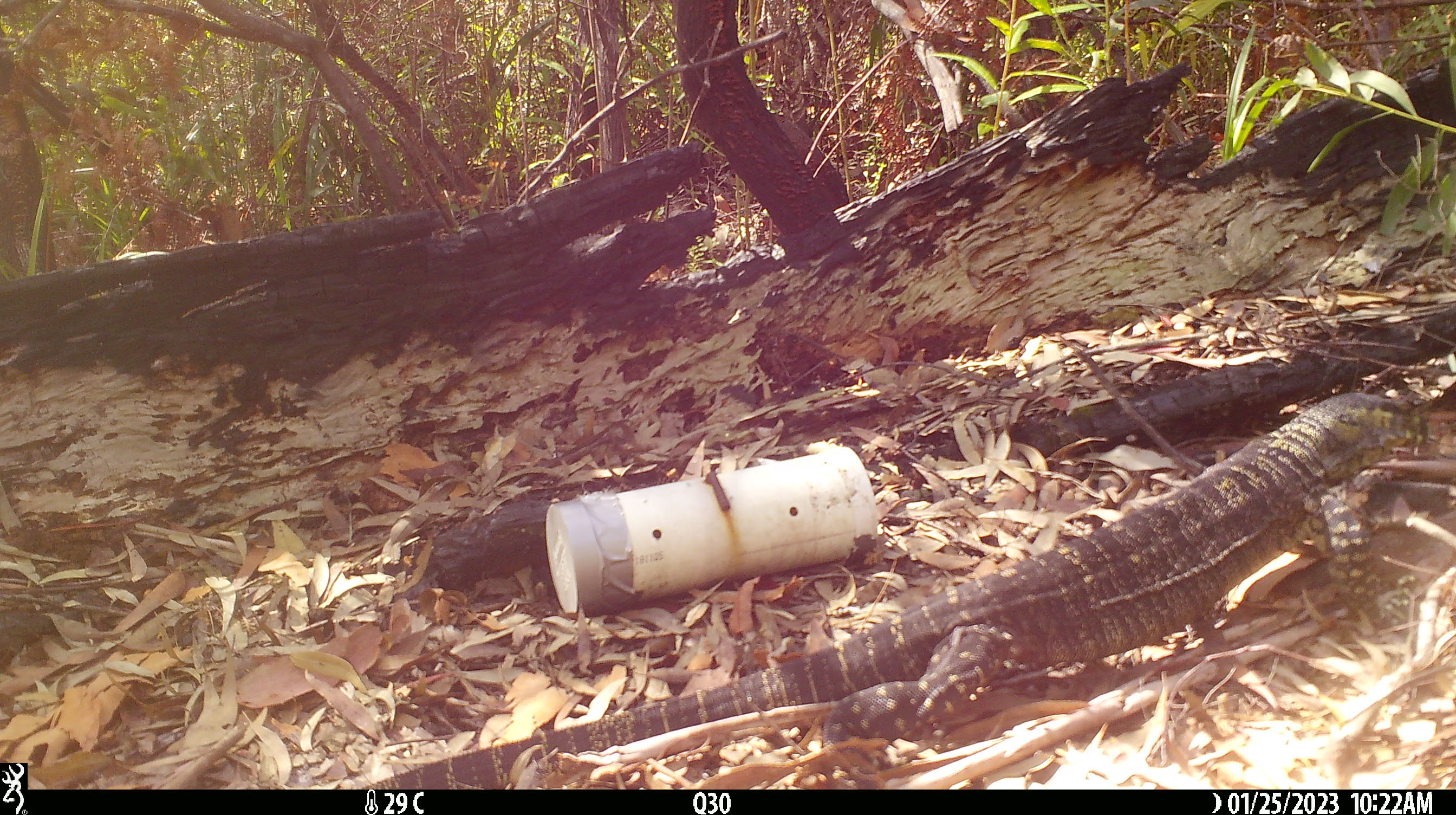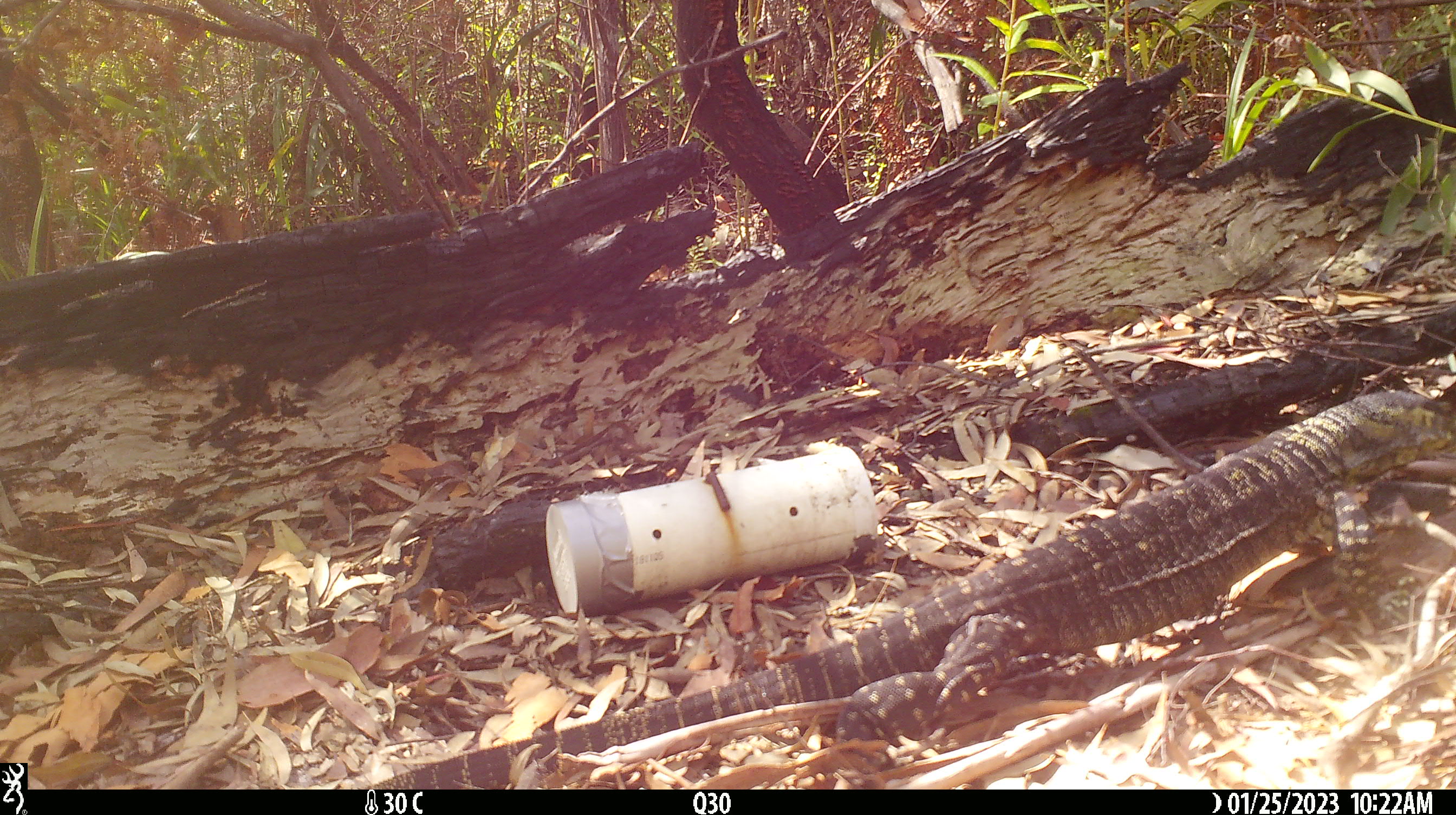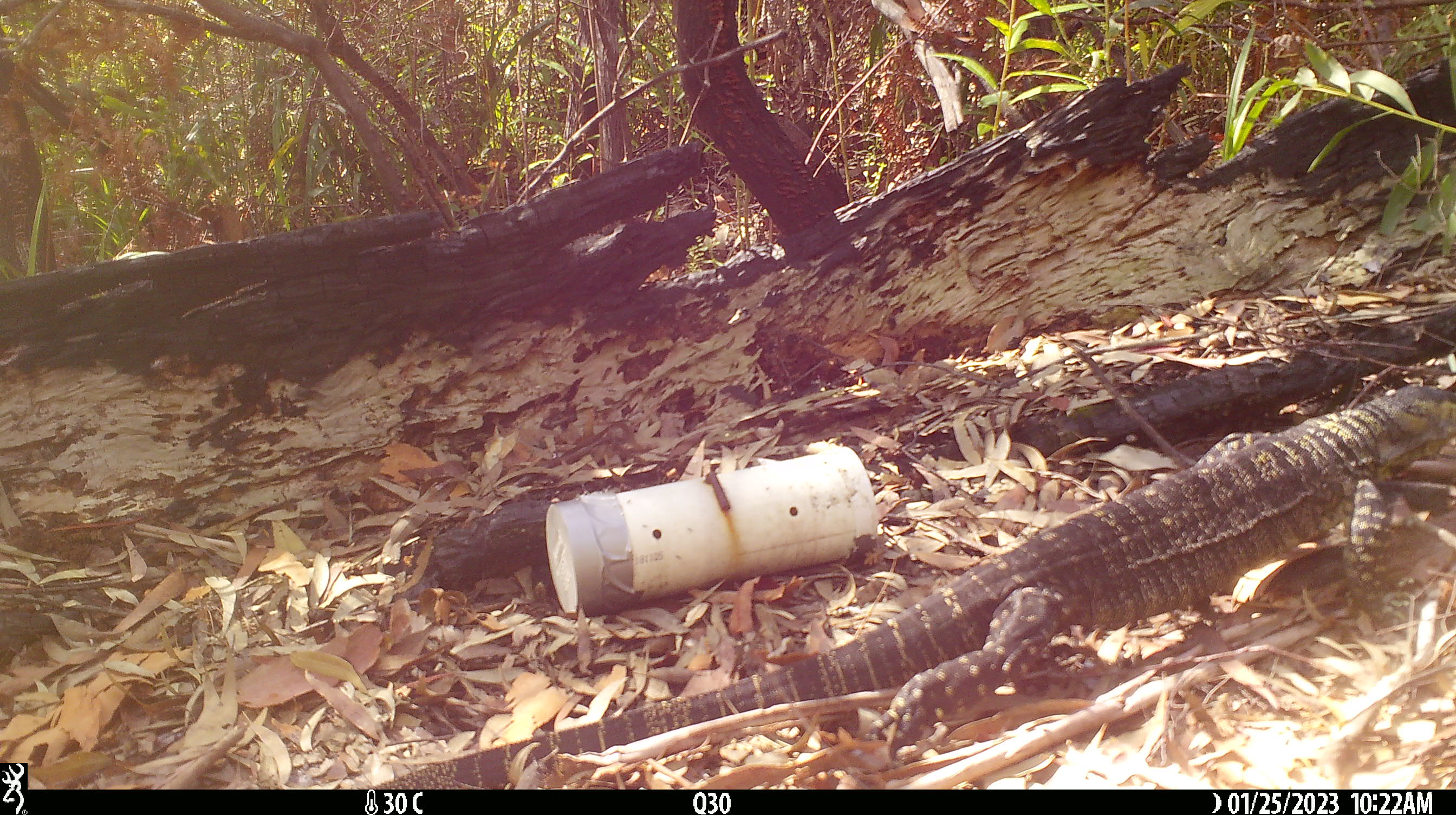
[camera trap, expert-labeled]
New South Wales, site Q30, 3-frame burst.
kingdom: Animalia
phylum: Chordata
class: Reptilia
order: Squamata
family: Varanidae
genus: Varanus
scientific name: Varanus varius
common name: lace monitor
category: goanna